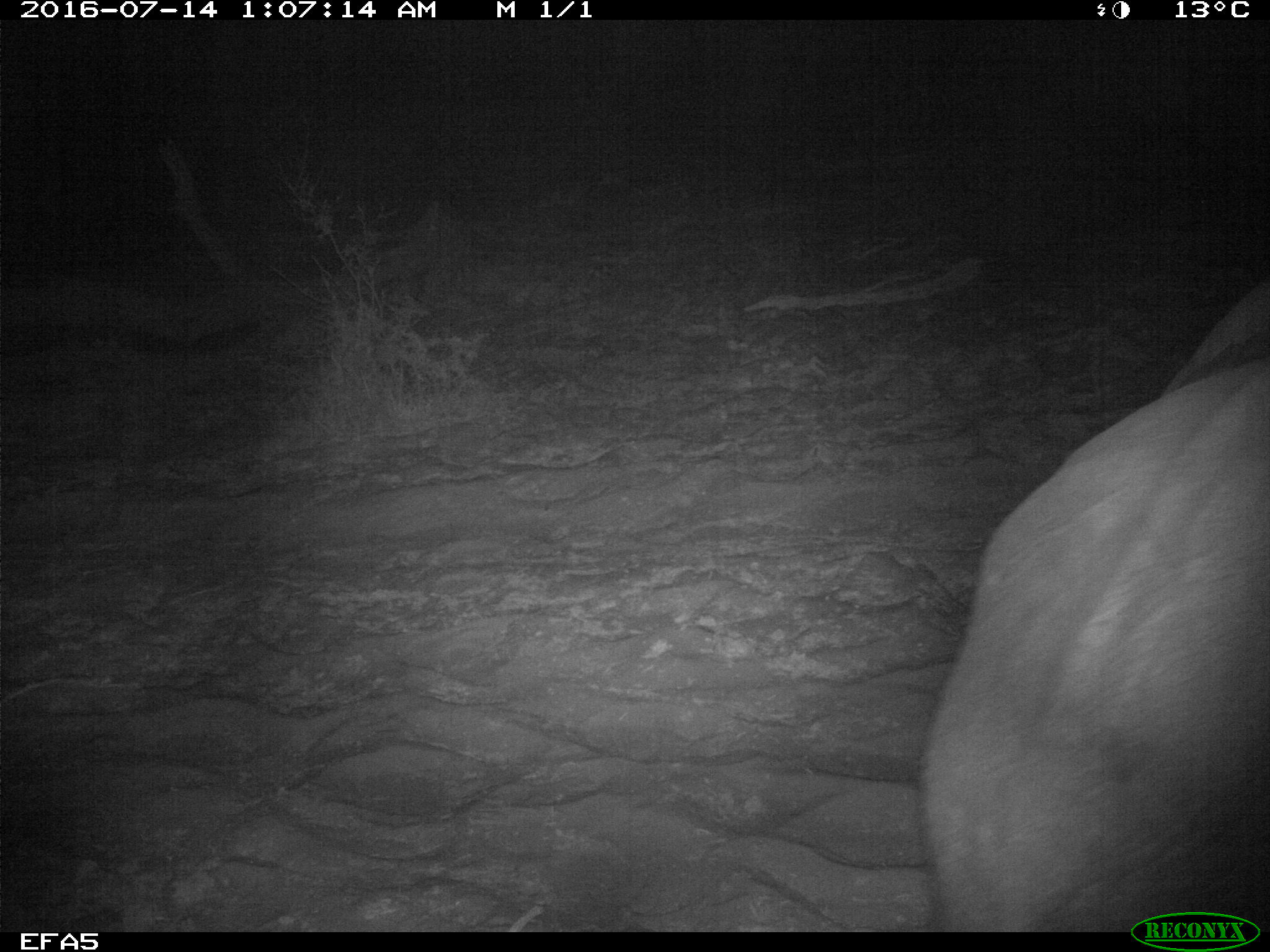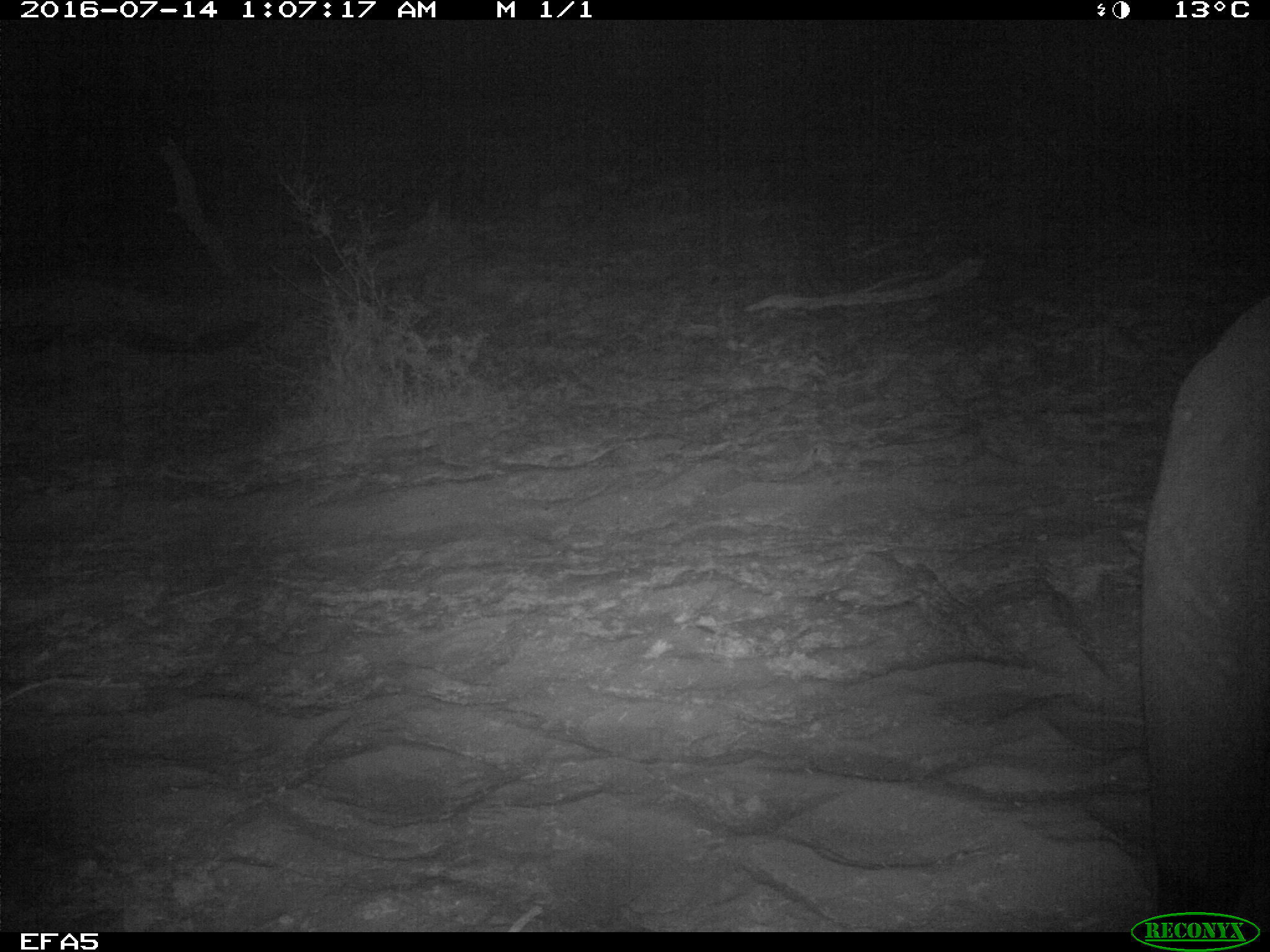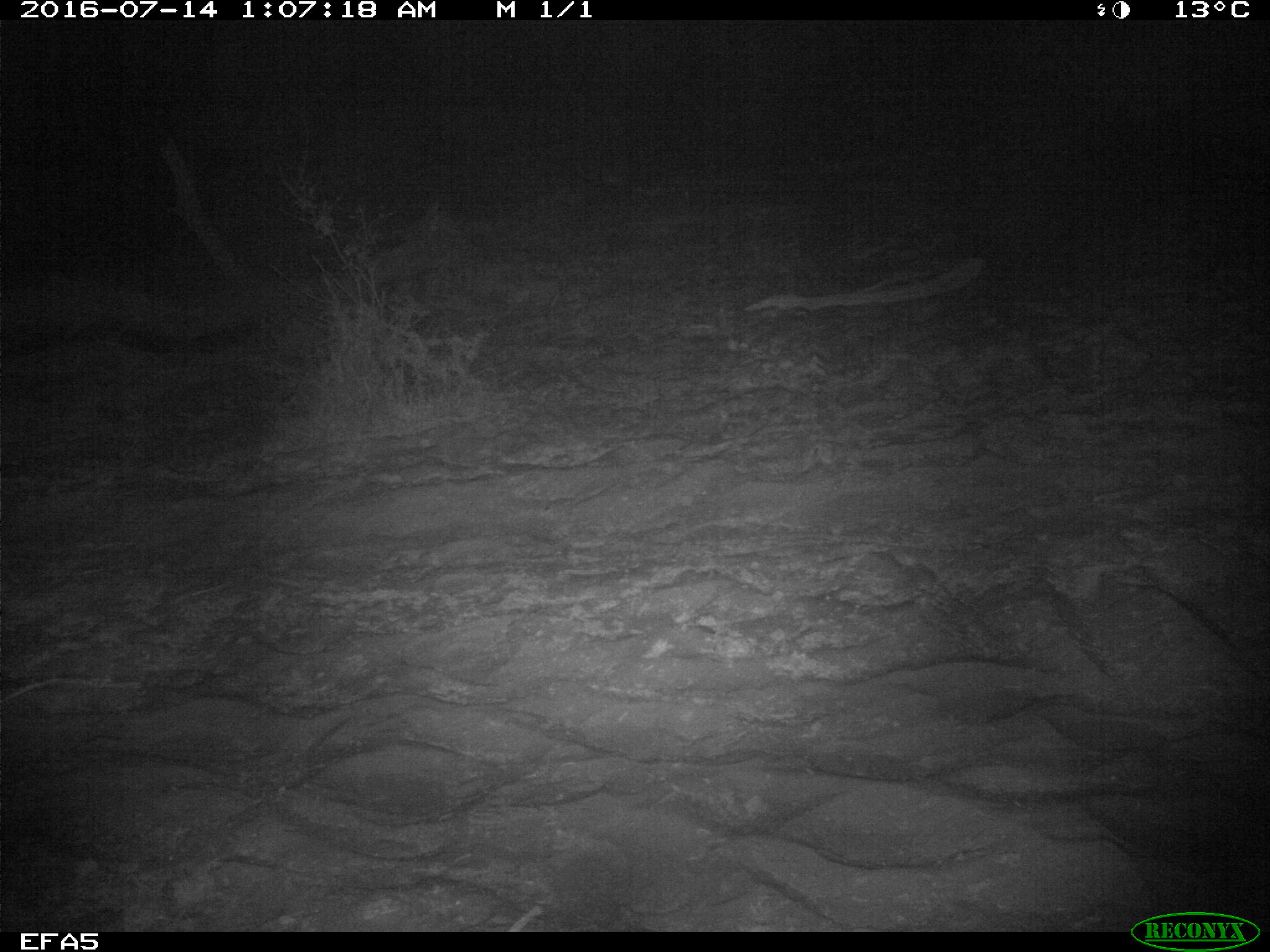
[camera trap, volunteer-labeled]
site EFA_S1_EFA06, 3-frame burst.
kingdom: Animalia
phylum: Chordata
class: Mammalia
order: Proboscidea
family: Elephantidae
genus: Loxodonta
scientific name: Loxodonta africana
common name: african bush elephant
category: elephant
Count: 1.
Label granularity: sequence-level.